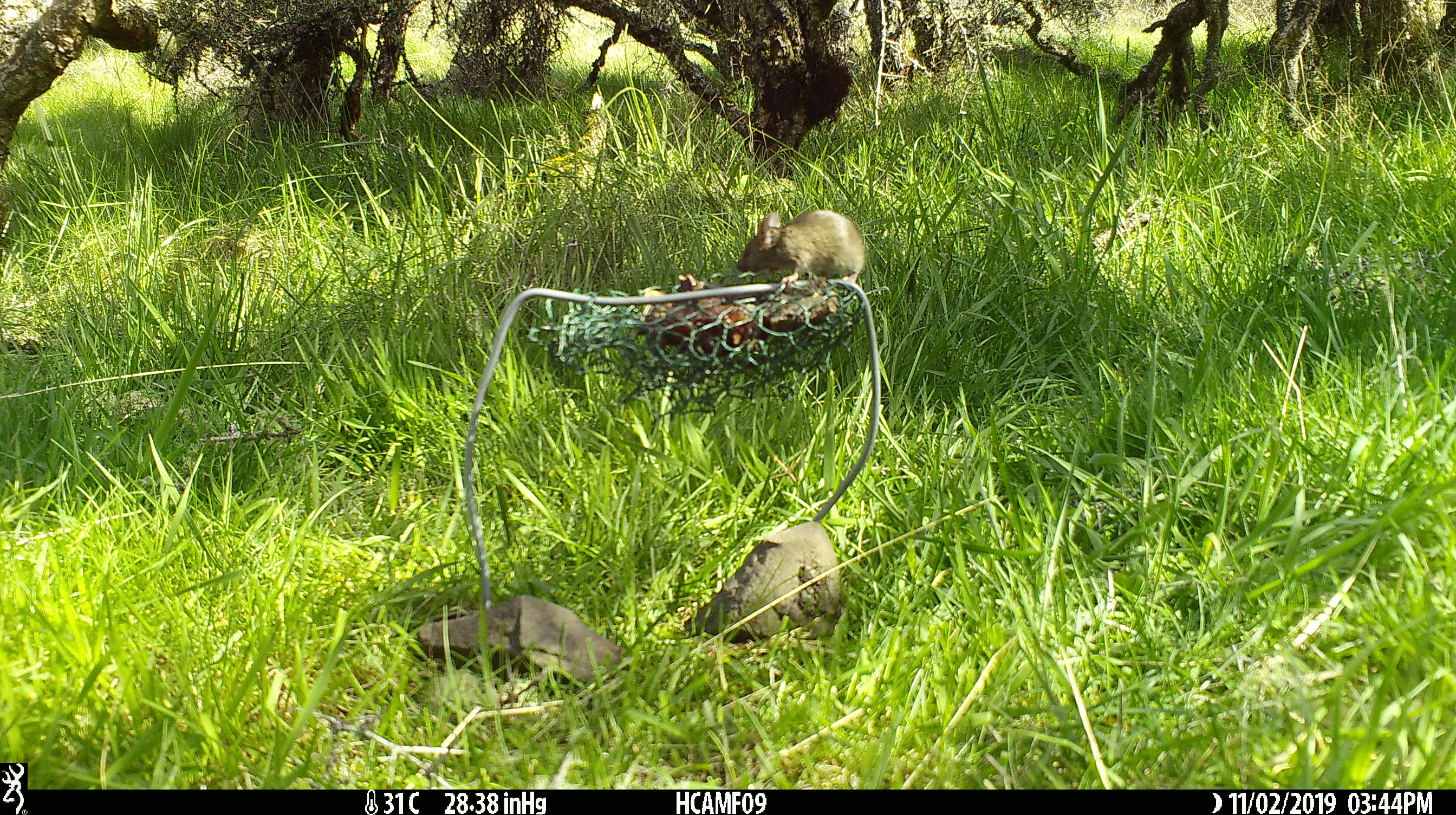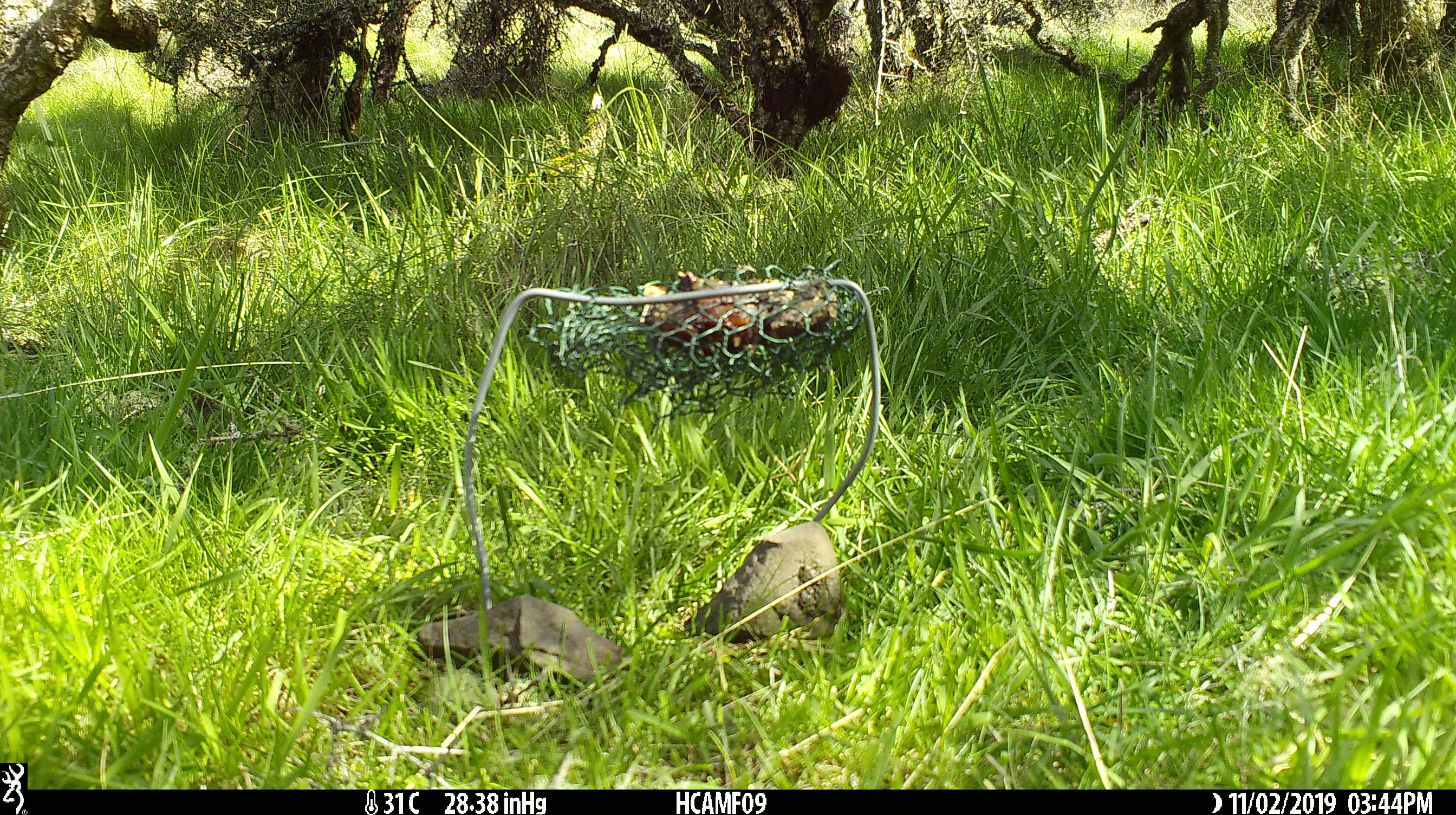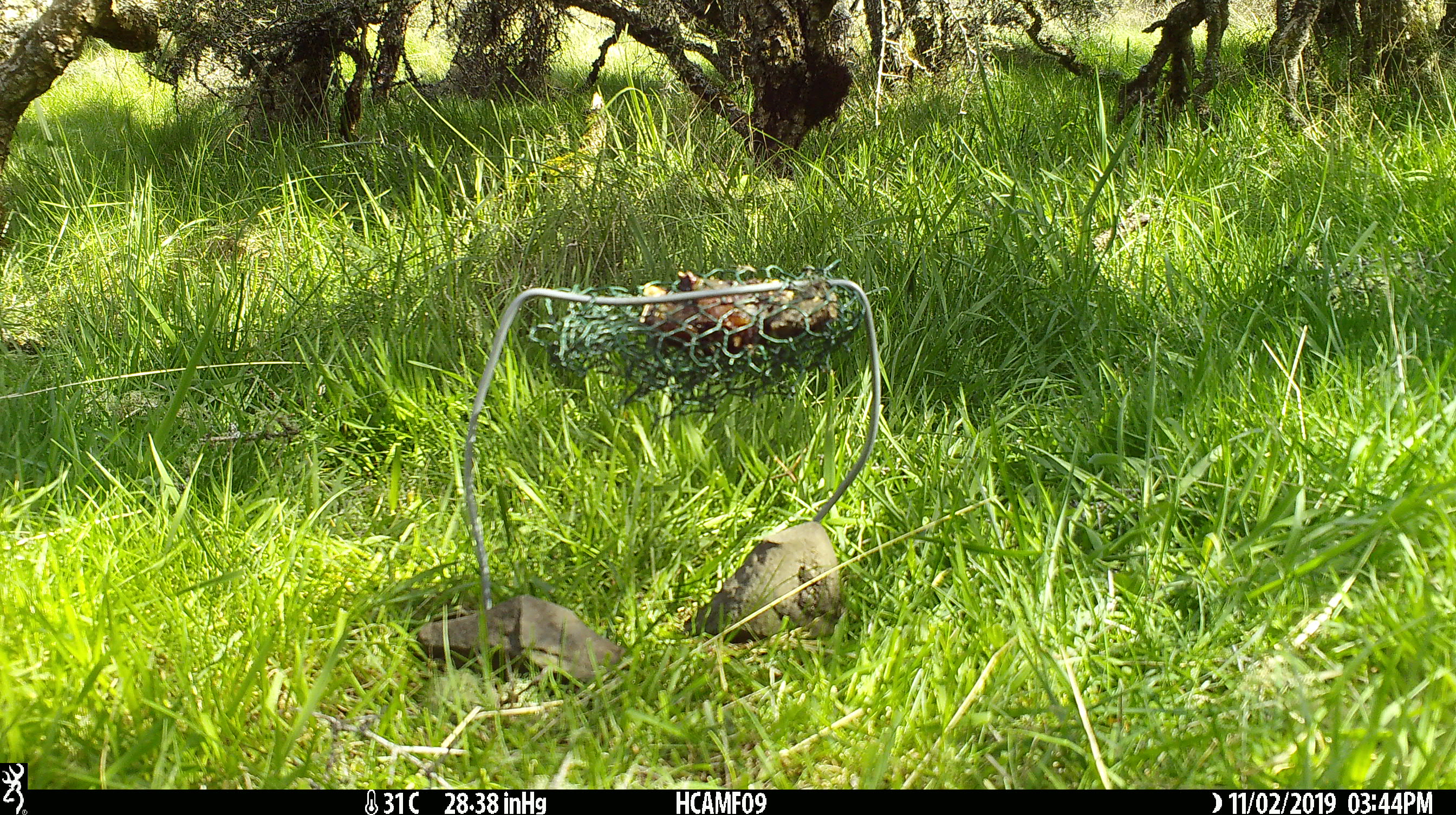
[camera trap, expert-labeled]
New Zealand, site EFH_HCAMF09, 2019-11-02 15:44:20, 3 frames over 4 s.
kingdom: Animalia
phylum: Chordata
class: Mammalia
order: Rodentia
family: Muridae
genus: Mus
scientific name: Mus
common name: mouse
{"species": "mouse (Mus)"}